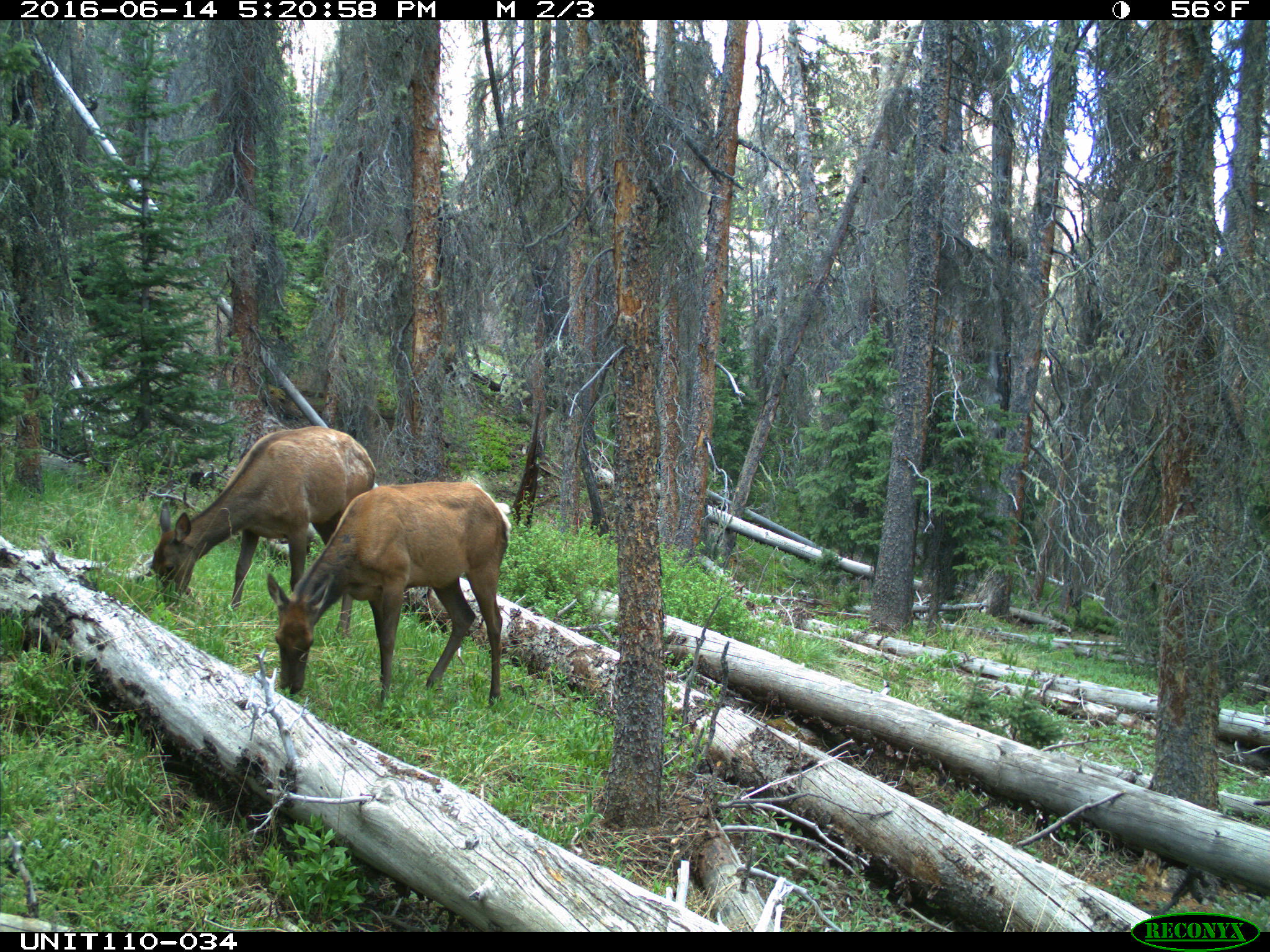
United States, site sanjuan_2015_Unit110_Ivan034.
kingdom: Animalia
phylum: Chordata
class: Mammalia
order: Artiodactyla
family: Cervidae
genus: Cervus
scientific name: Cervus elaphus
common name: red deer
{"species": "Cervus elaphus (red deer)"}